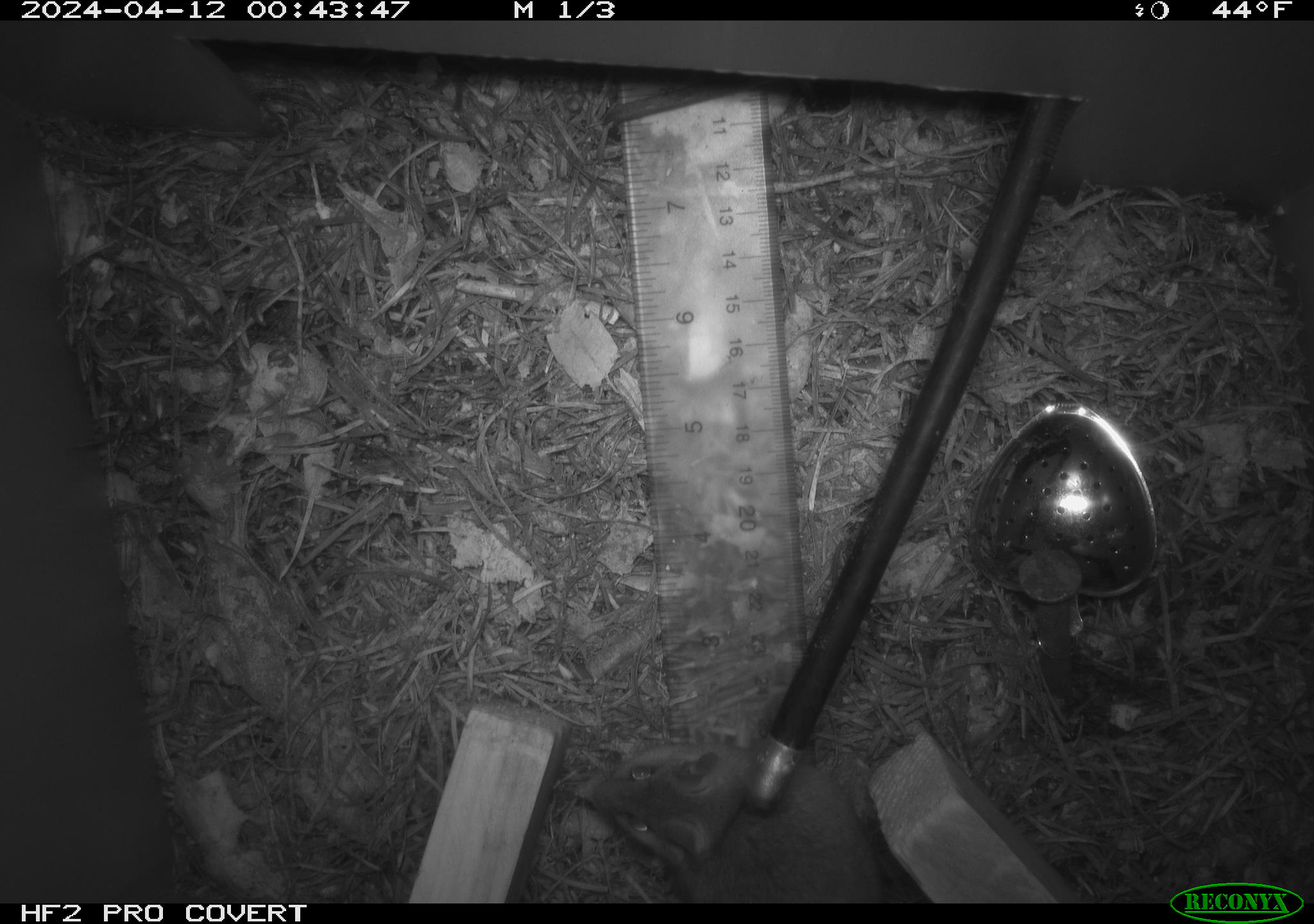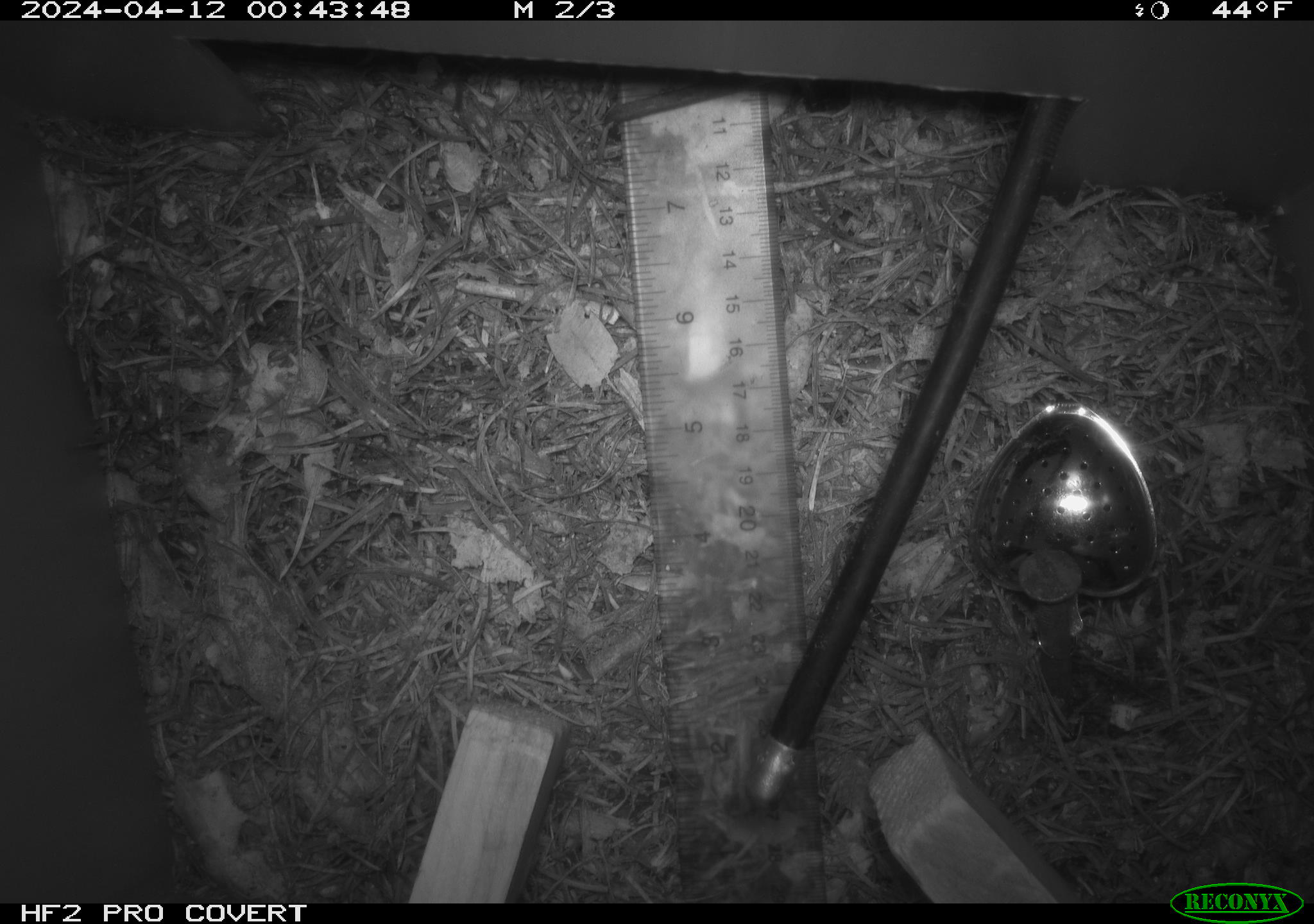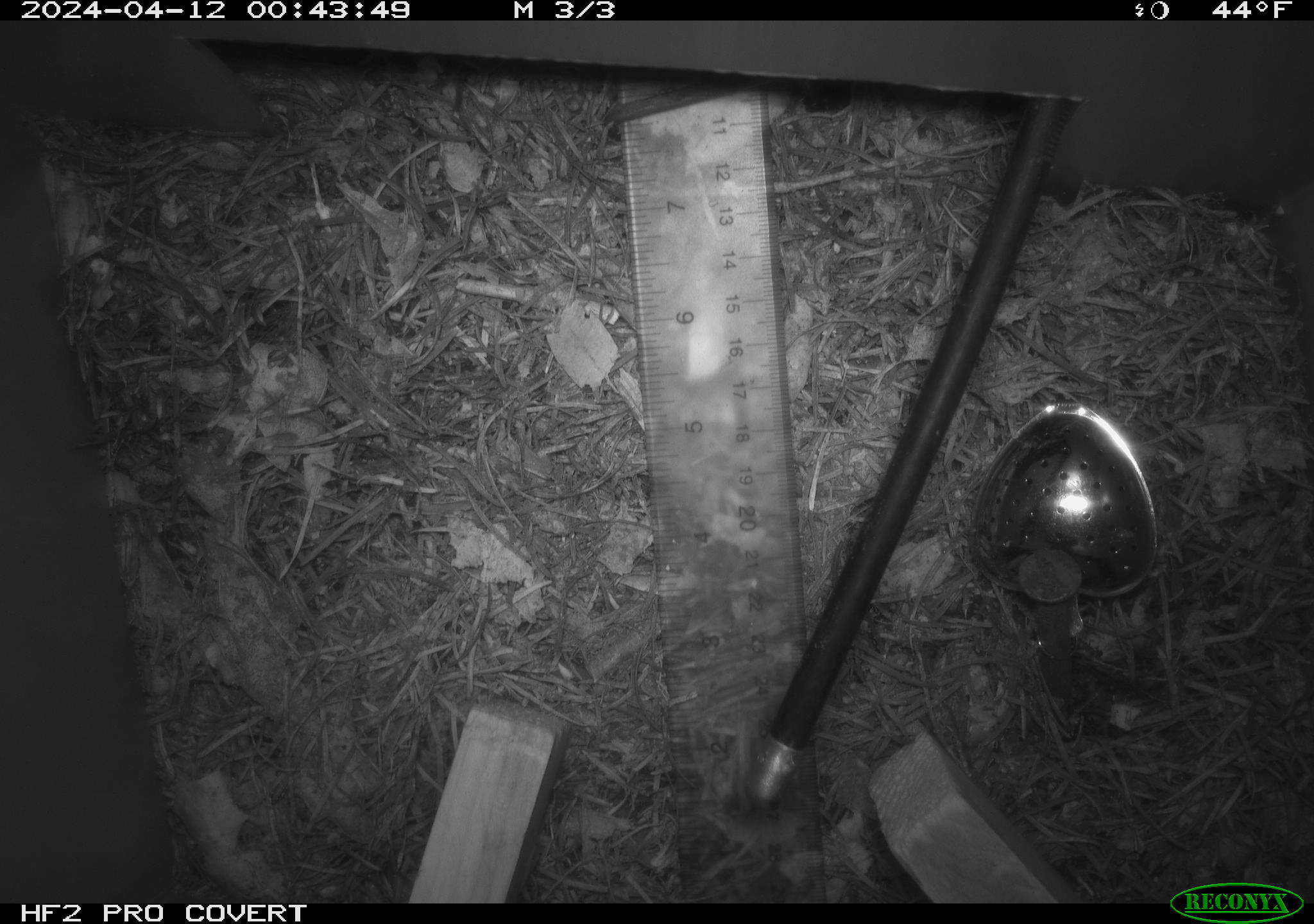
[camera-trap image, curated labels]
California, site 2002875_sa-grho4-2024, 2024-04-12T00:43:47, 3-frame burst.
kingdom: Animalia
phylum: Chordata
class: Mammalia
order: Rodentia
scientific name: Rodentia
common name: rodent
Rodent (Rodentia).